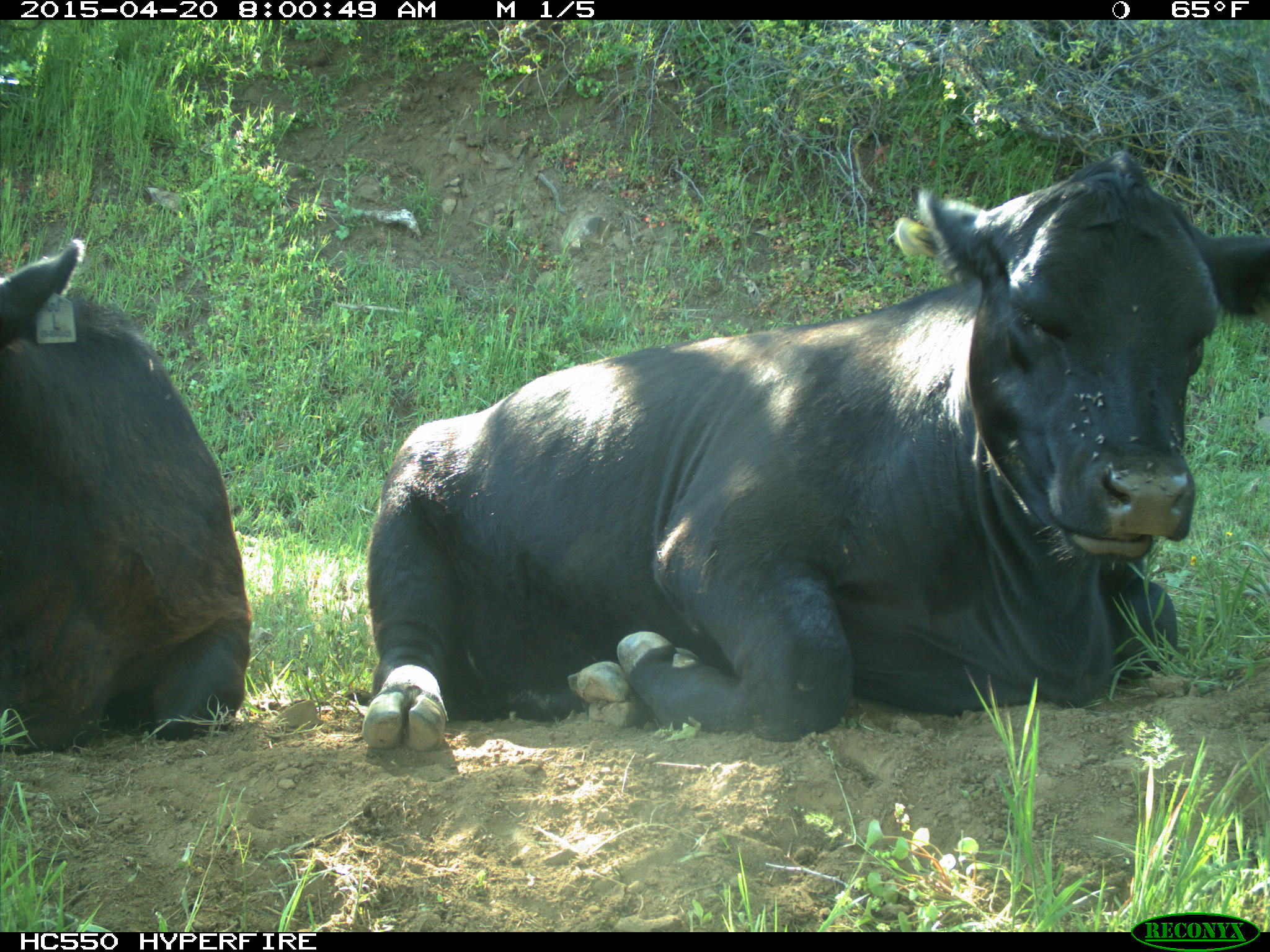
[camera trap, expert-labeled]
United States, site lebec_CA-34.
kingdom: Animalia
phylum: Chordata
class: Mammalia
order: Artiodactyla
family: Bovidae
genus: Bos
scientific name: Bos taurus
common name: domestic cow